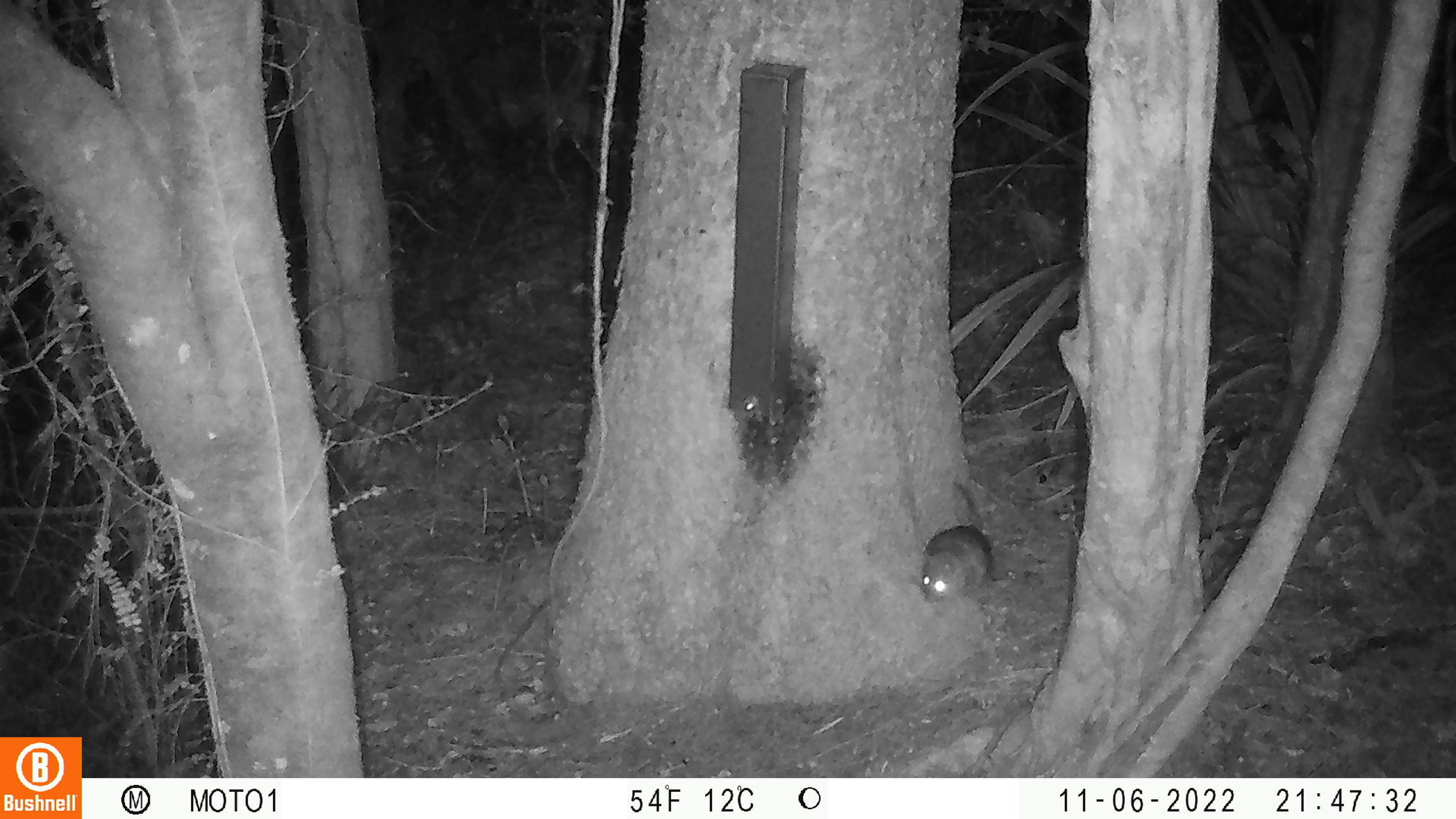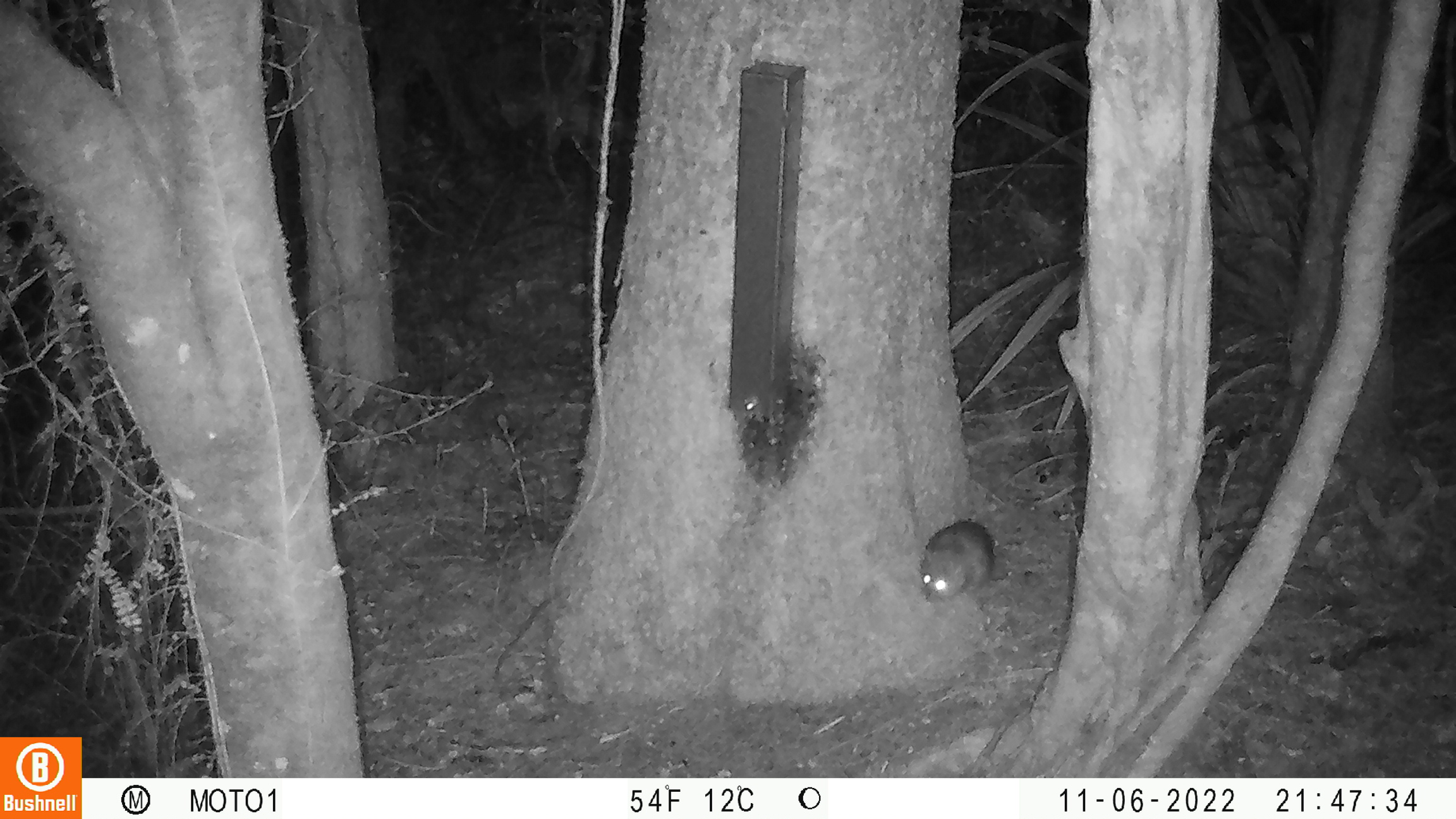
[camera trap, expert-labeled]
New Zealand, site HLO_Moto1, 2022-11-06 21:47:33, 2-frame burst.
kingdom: Animalia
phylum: Chordata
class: Mammalia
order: Rodentia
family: Muridae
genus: Rattus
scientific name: Rattus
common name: rat